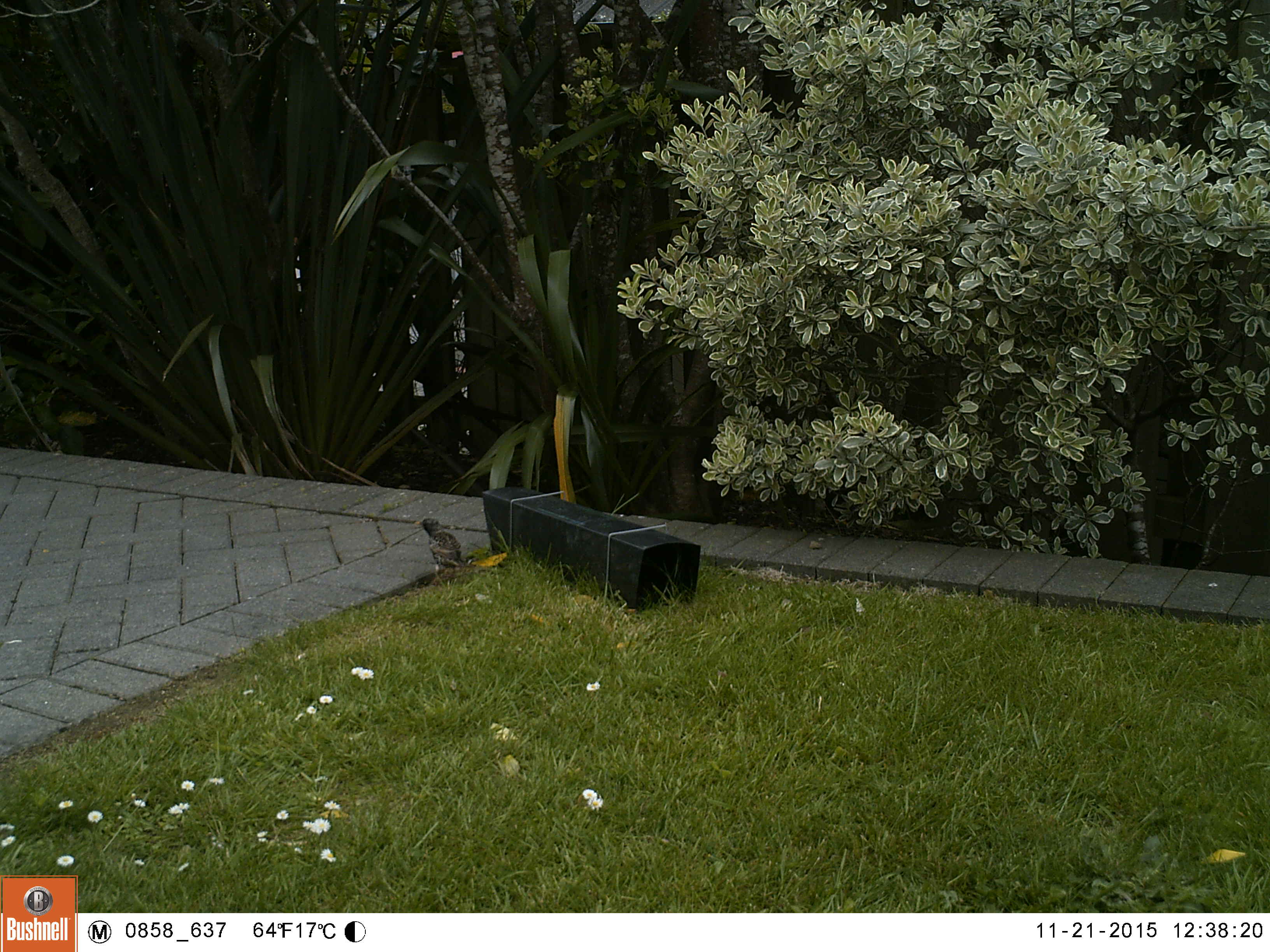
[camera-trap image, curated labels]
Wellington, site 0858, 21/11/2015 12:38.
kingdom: Animalia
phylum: Chordata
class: Aves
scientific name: Aves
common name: bird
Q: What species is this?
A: Bird (Aves).